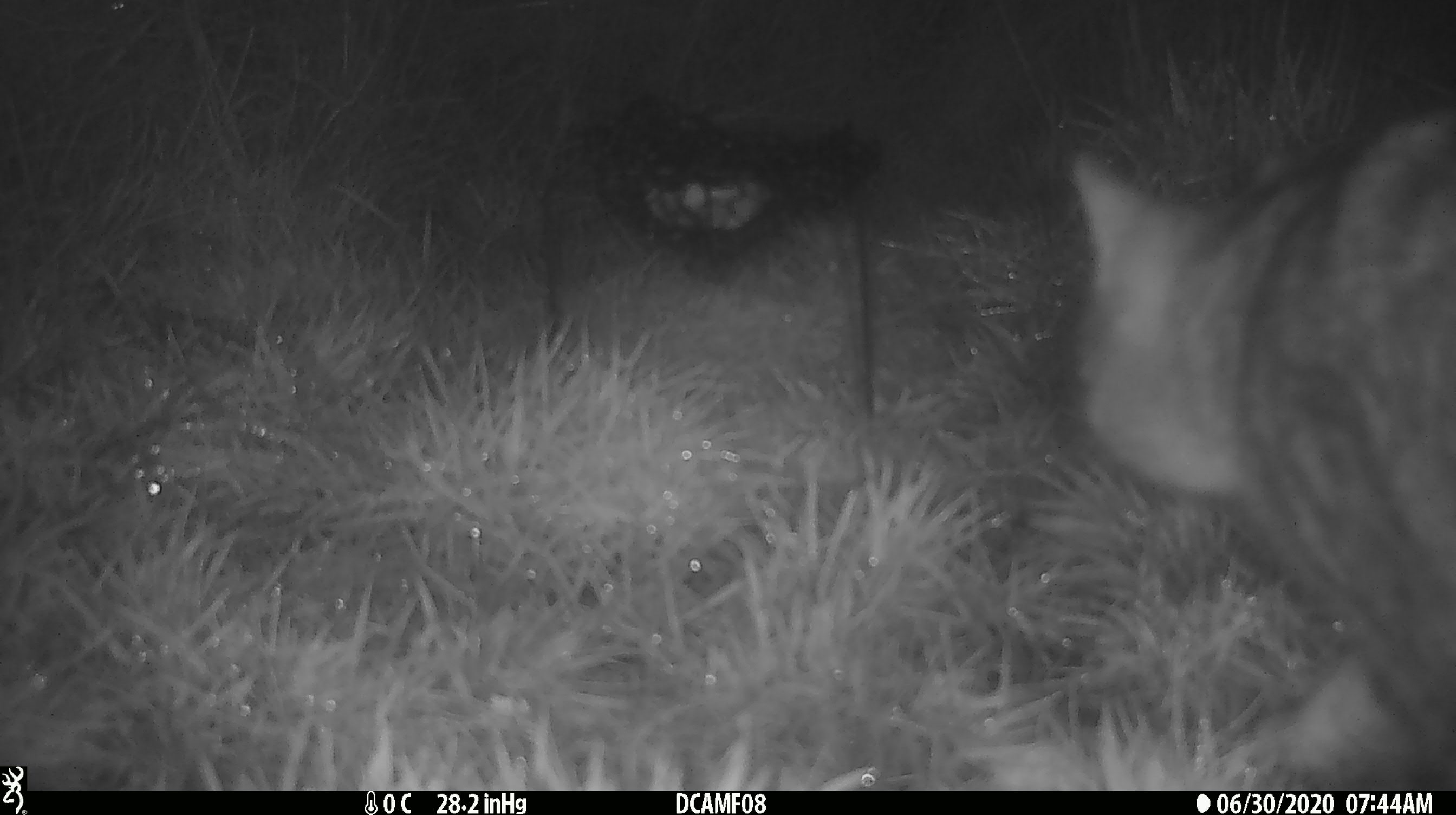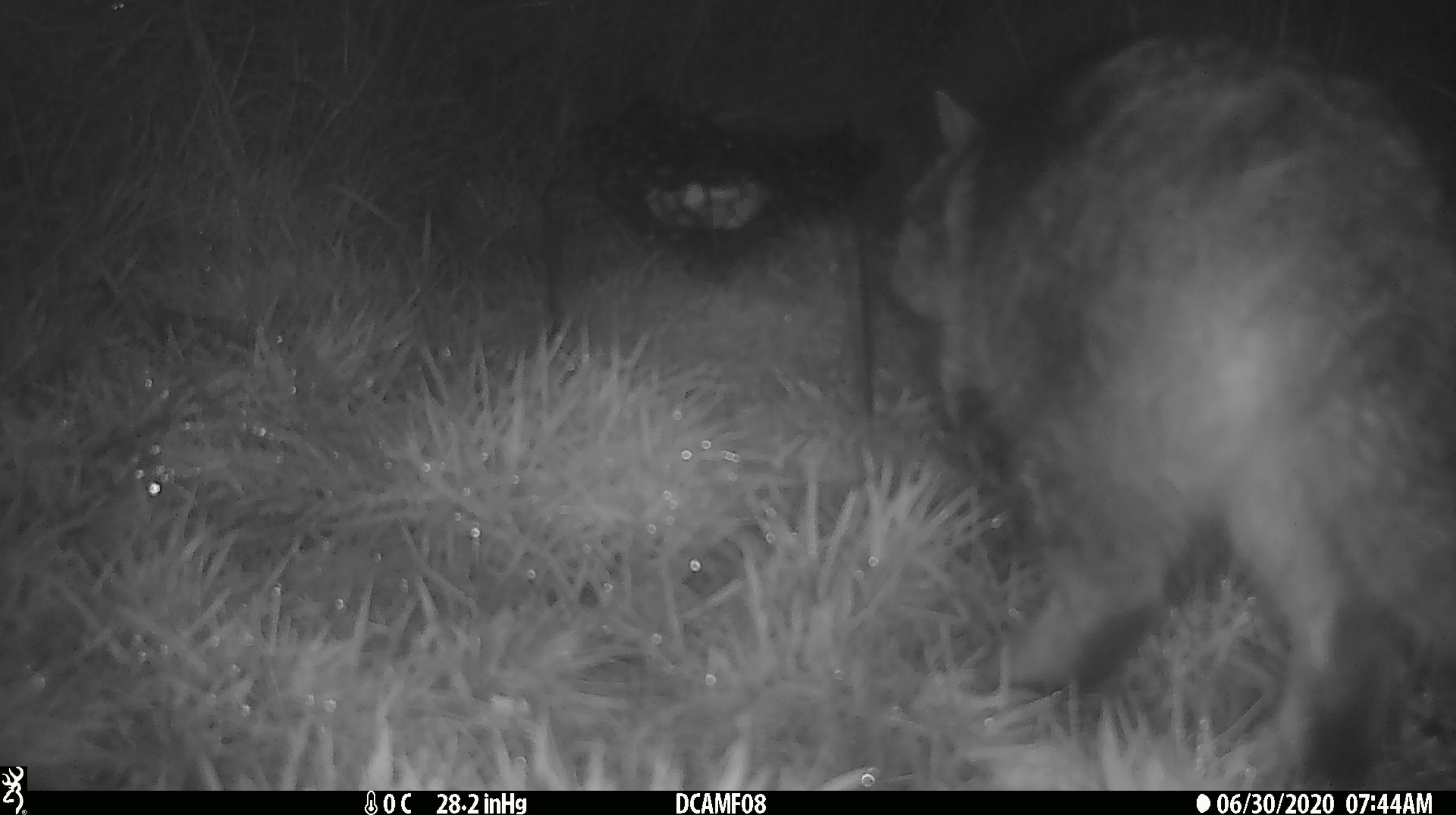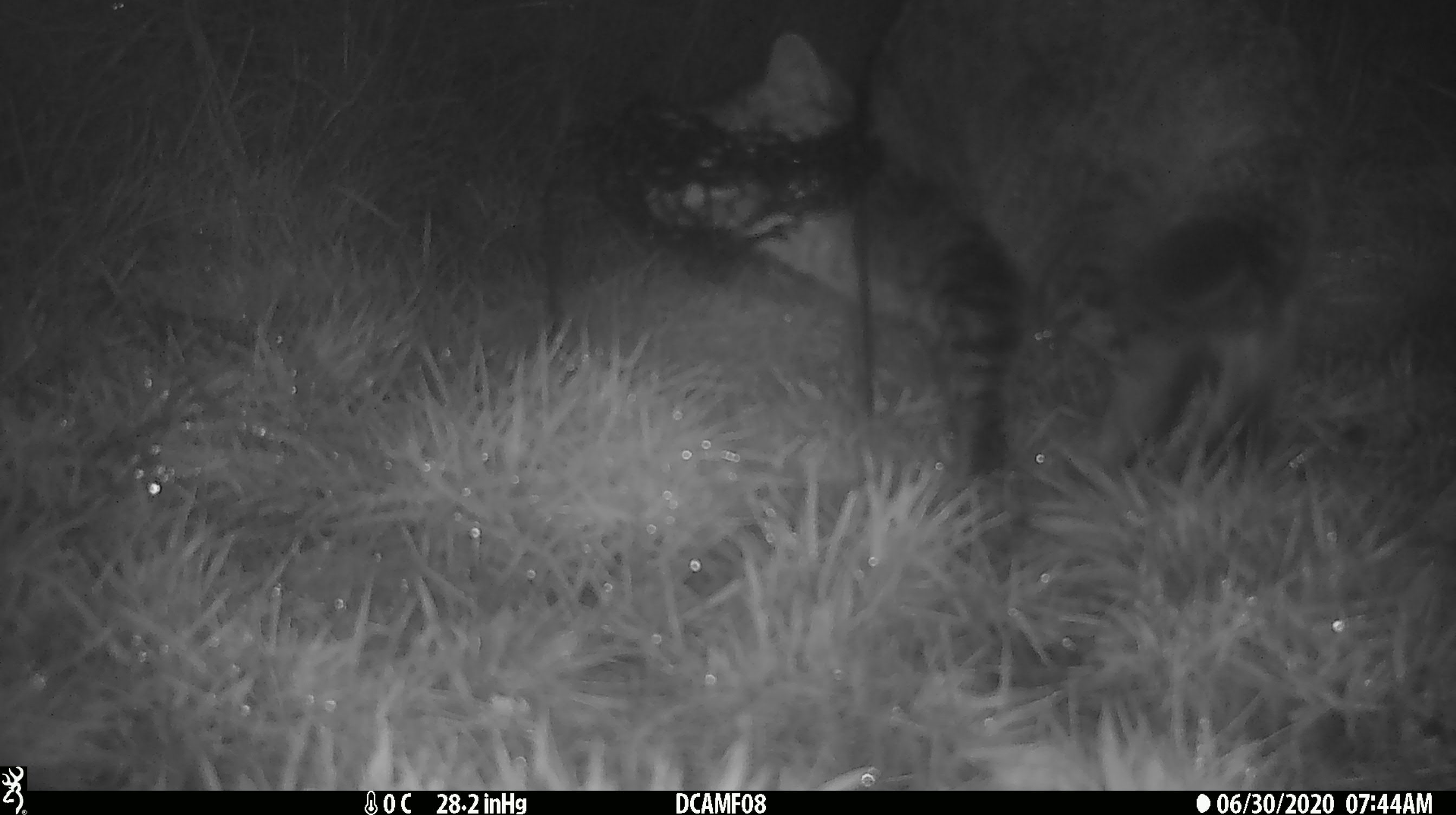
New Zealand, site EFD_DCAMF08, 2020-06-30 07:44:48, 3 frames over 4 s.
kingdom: Animalia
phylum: Chordata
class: Mammalia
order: Carnivora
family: Felidae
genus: Felis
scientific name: Felis catus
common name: domestic cat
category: cat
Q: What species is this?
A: Cat (domestic cat) (Felis catus).